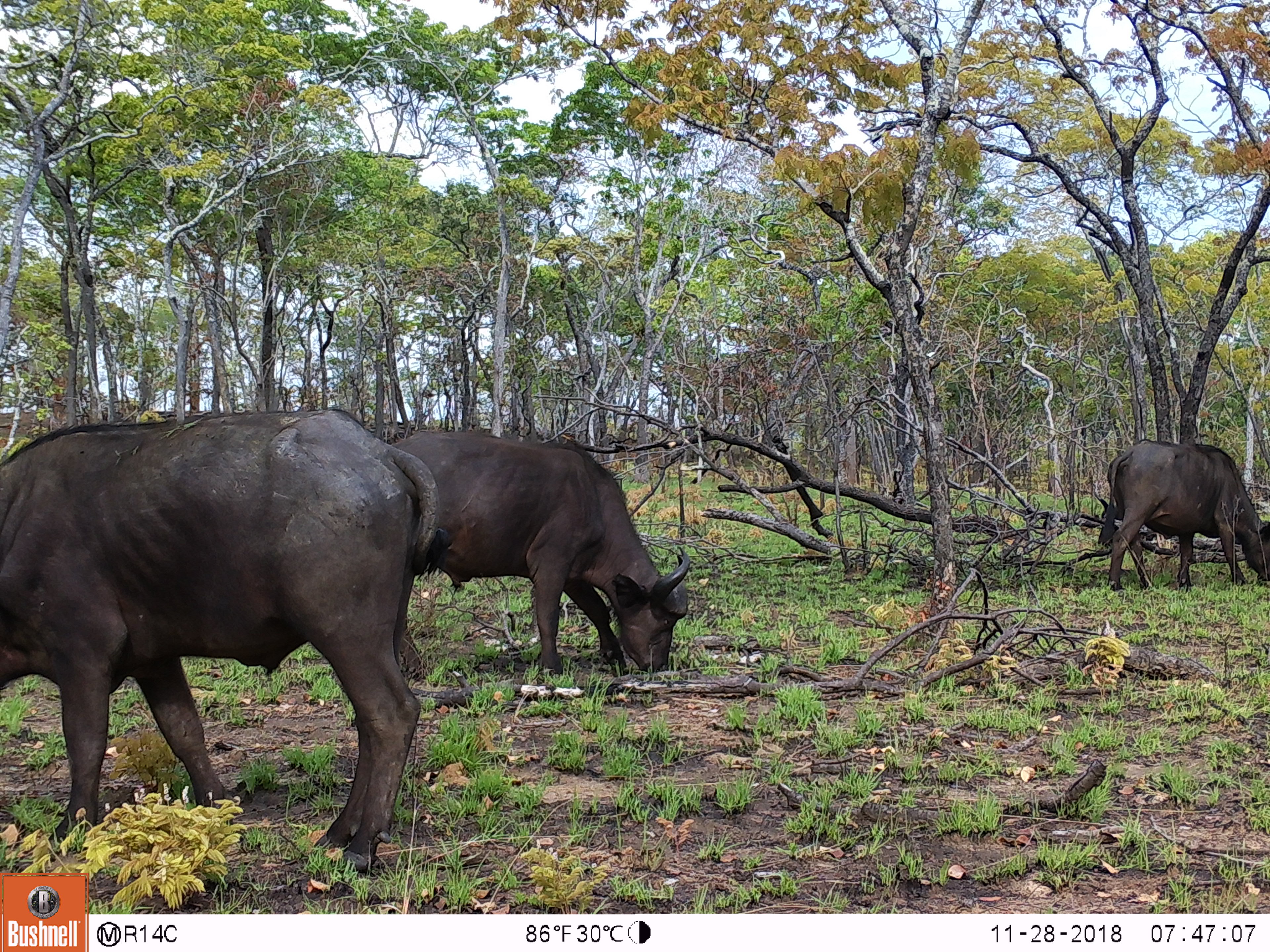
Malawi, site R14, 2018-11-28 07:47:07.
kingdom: Animalia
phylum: Chordata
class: Mammalia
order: Artiodactyla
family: Bovidae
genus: Syncerus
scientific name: Syncerus caffer caffer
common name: cape buffalo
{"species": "cape buffalo (Syncerus caffer caffer)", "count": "3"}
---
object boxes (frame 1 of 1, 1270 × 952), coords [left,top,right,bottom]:
cape buffalo: [0,403,438,868]; [375,424,691,686]; [1094,435,1270,600]